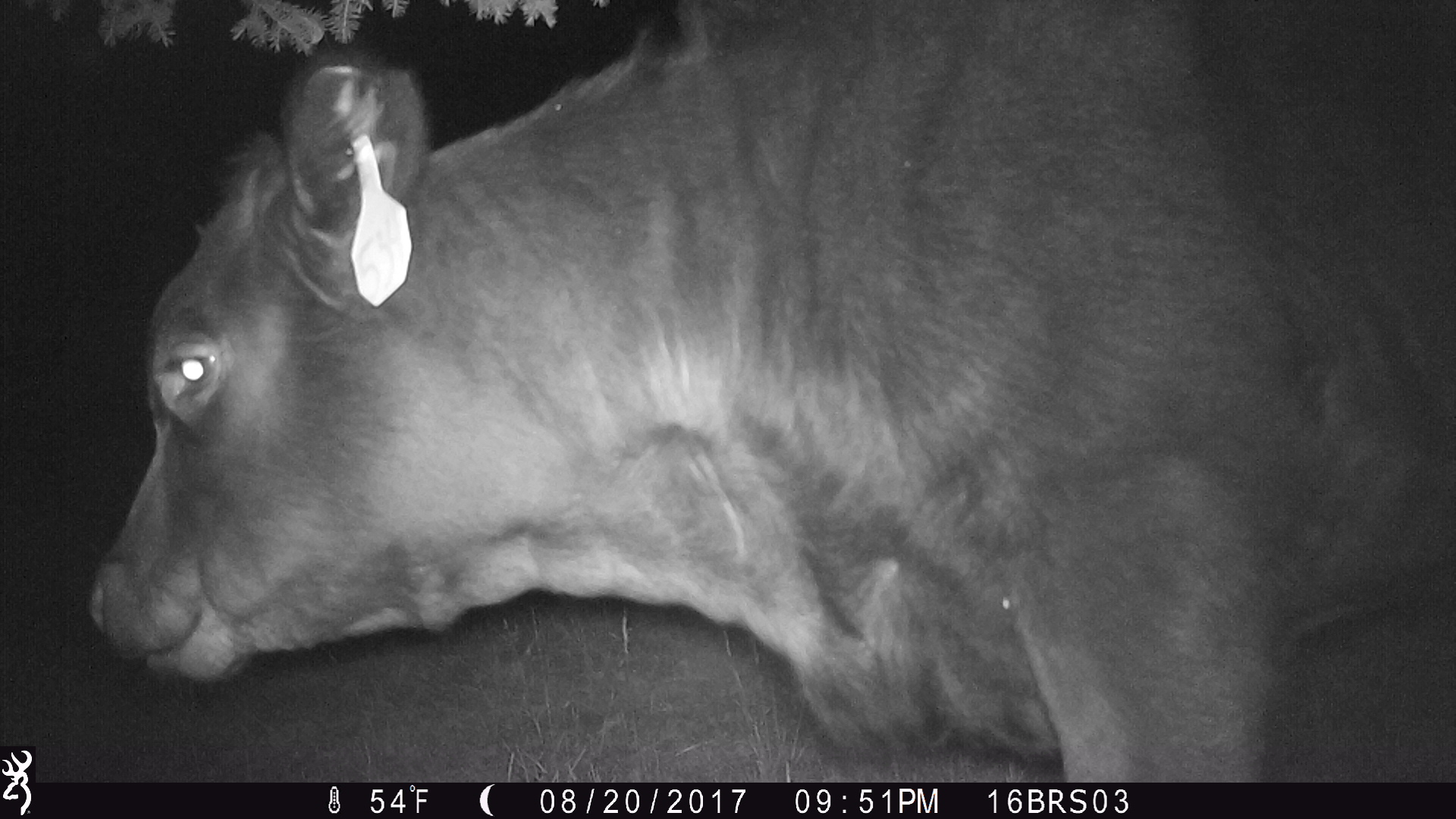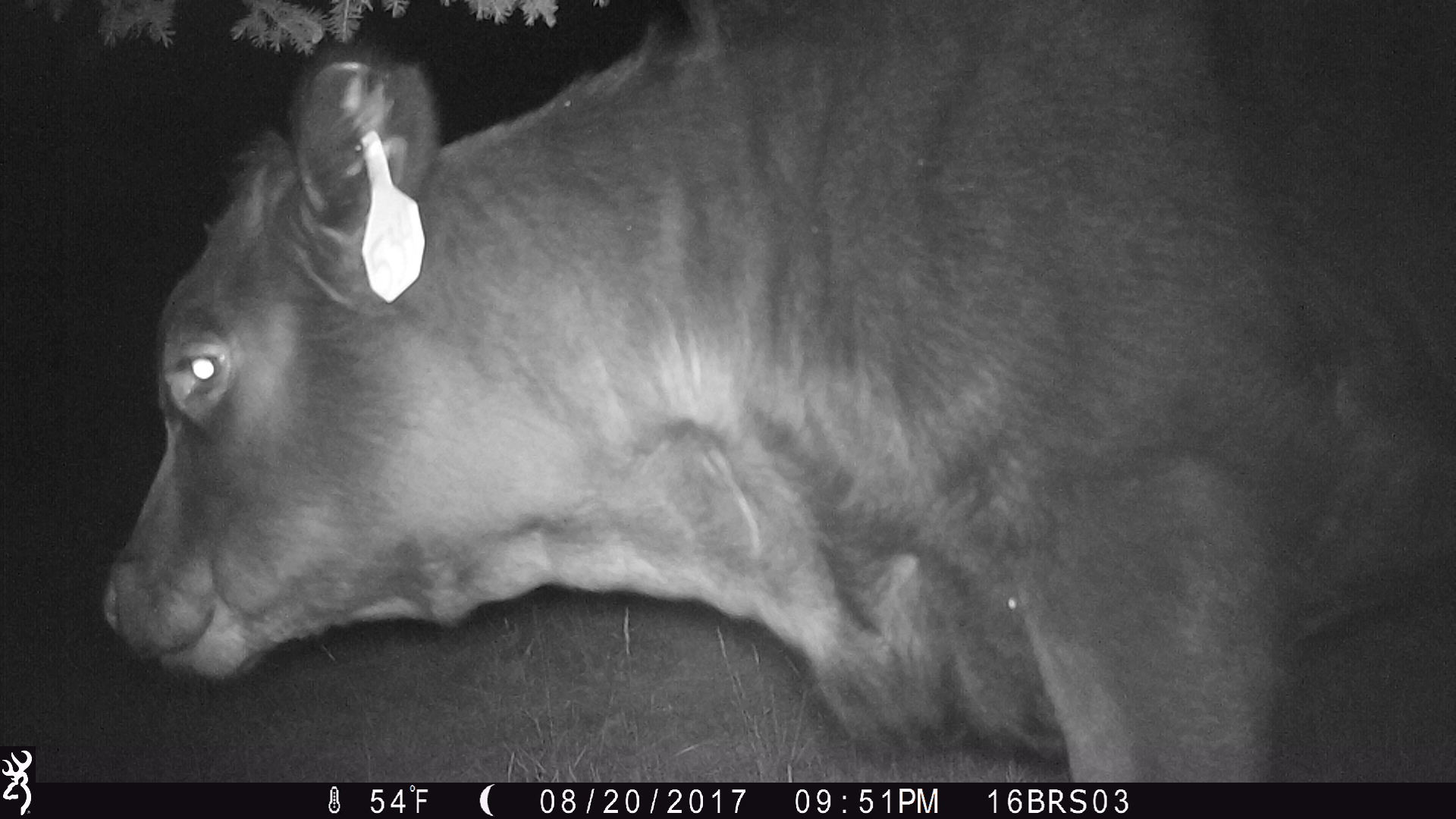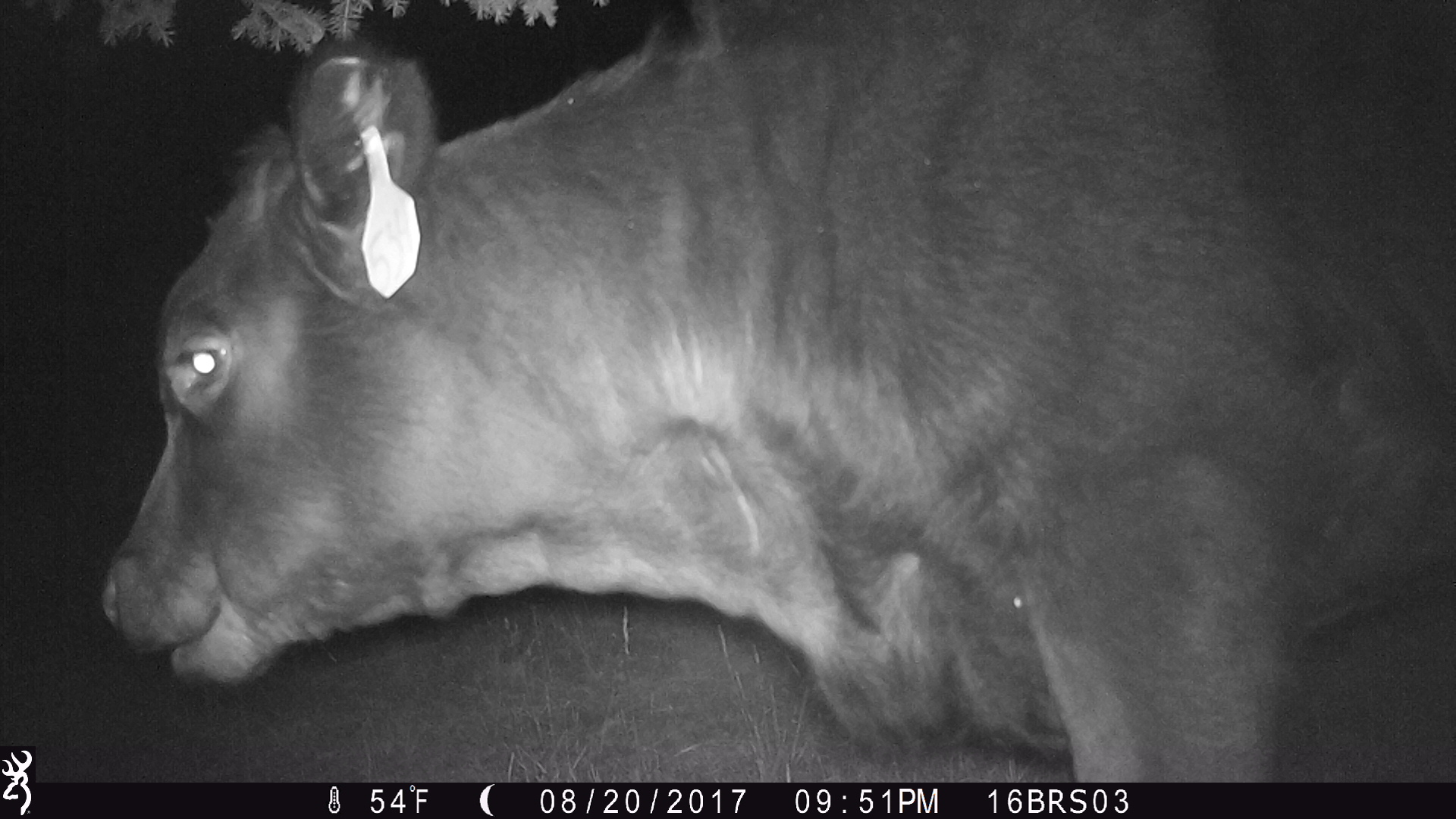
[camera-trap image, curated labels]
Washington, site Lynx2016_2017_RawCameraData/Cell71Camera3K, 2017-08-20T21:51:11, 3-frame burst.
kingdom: Animalia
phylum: Chordata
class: Mammalia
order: Artiodactyla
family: Bovidae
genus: Bos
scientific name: Bos taurus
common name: domestic cattle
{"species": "domestic cattle (Bos taurus)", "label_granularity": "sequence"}